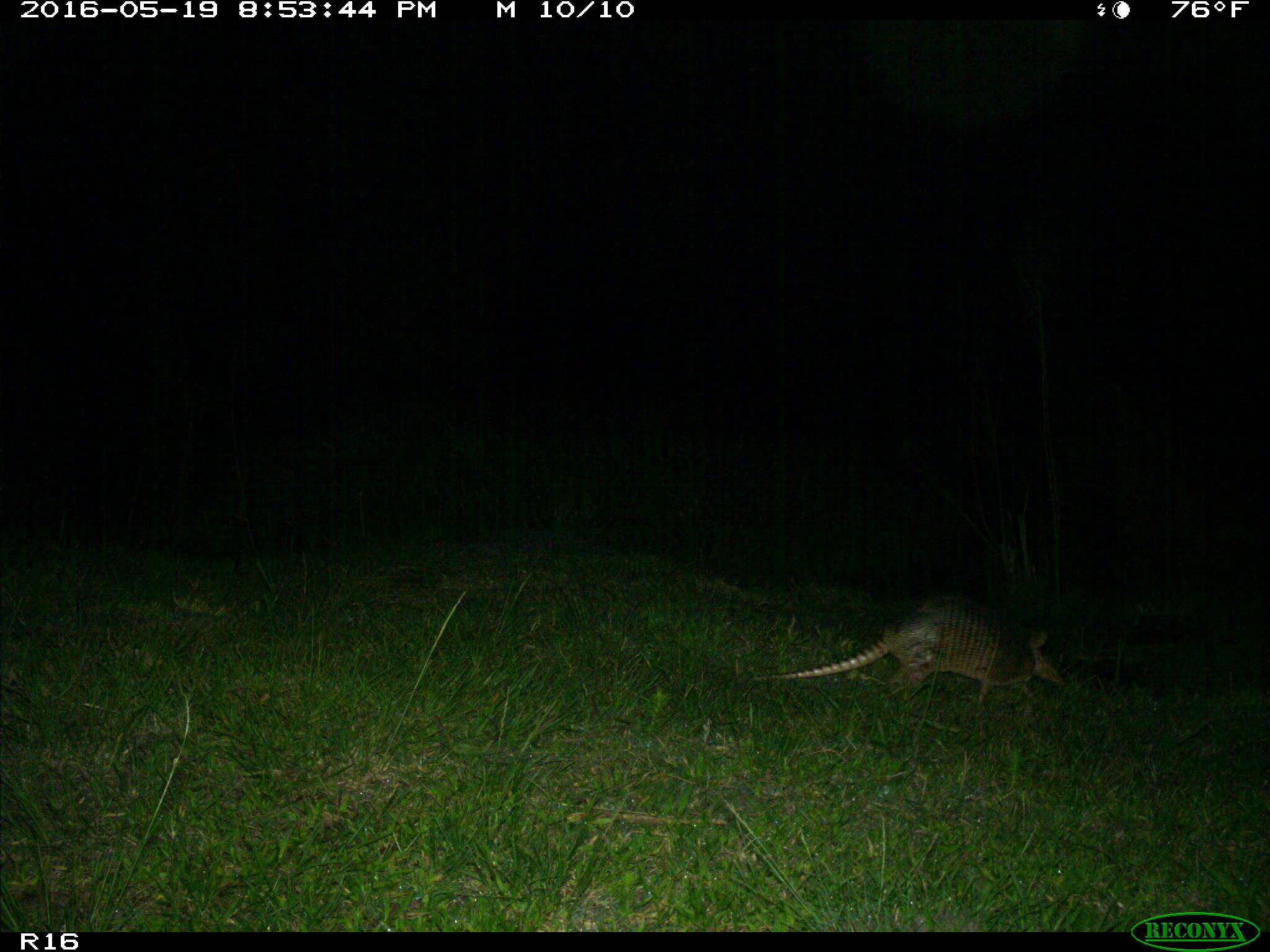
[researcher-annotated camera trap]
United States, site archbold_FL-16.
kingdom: Animalia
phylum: Chordata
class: Mammalia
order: Cingulata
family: Dasypodidae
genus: Dasypus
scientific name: Dasypus novemcinctus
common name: nine-banded armadillo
Dasypus novemcinctus (nine-banded armadillo).